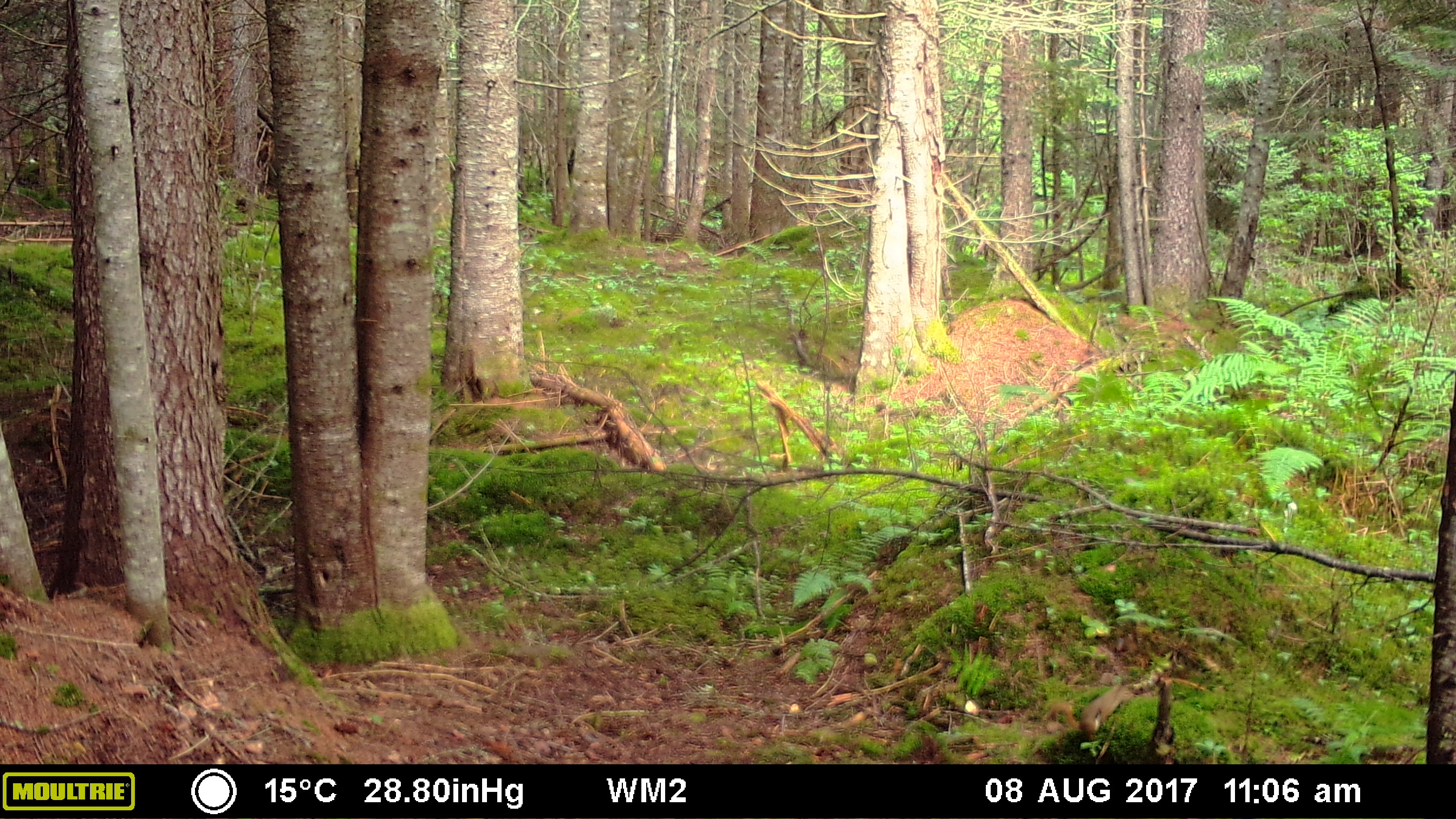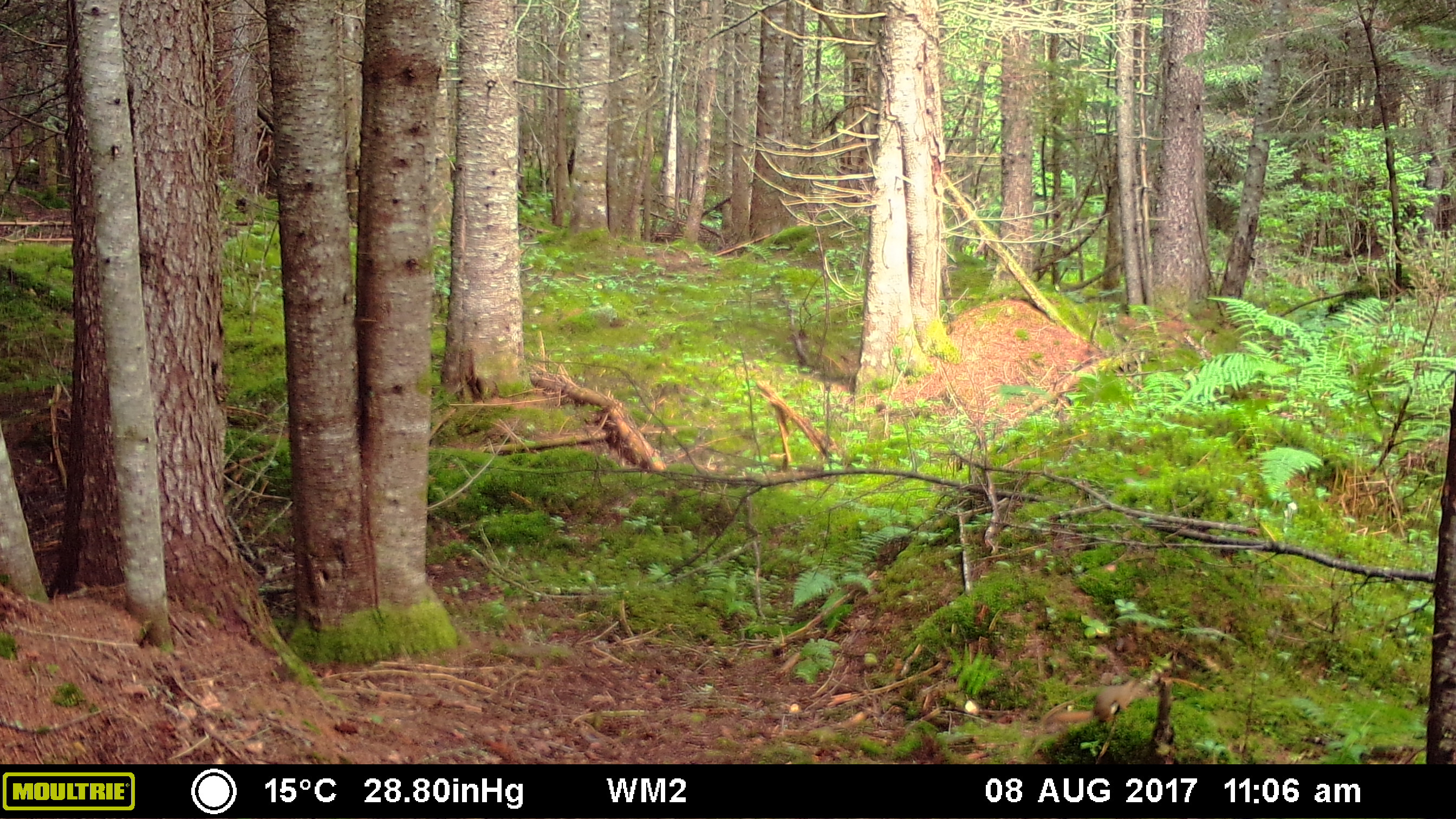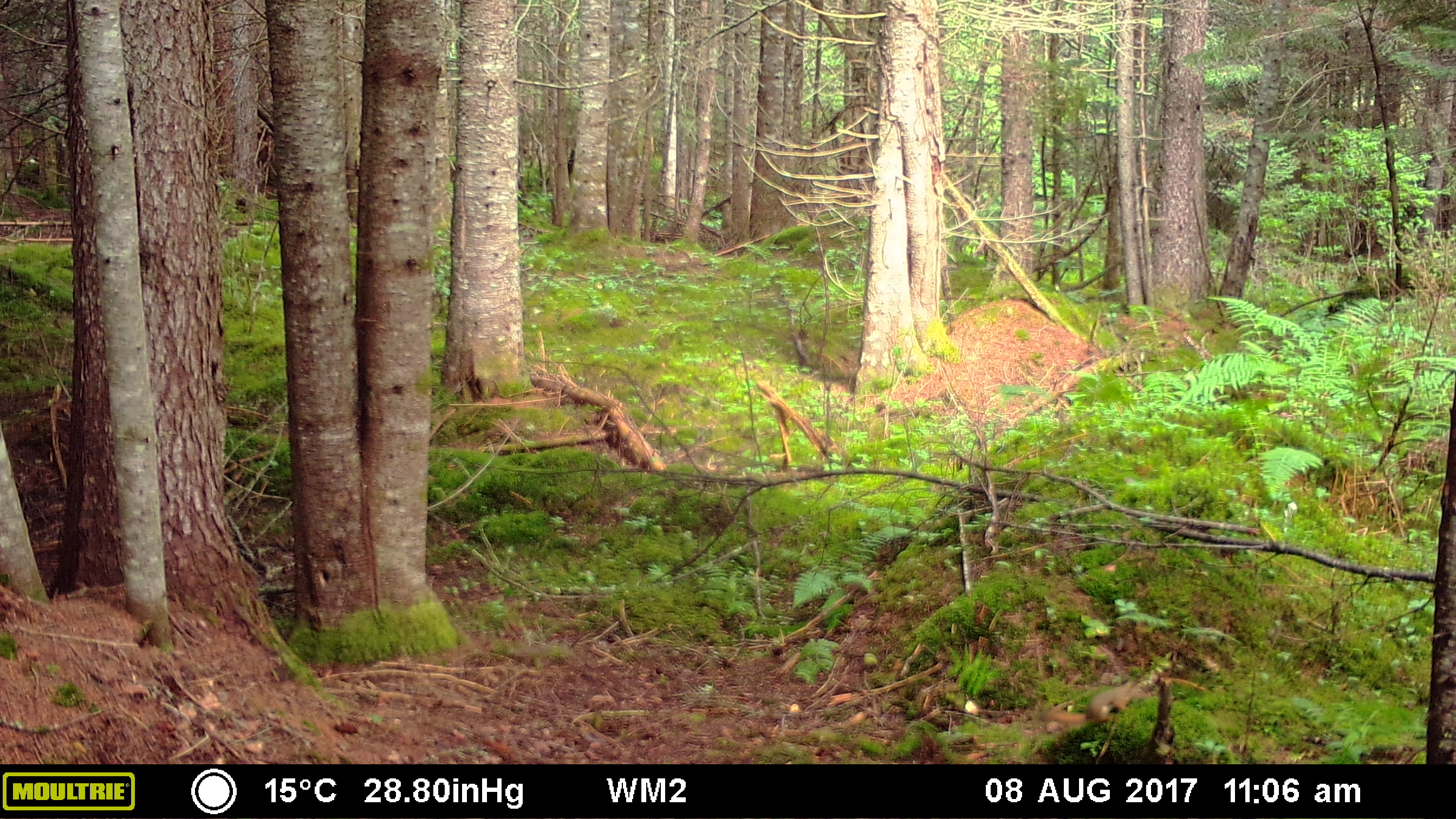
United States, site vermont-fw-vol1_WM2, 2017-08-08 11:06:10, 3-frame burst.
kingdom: Animalia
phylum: Chordata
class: Mammalia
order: Rodentia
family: Sciuridae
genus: Tamiasciurus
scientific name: Tamiasciurus hudsonicus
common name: red squirrel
Red squirrel (Tamiasciurus hudsonicus).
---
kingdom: Animalia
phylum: Chordata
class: Mammalia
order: Rodentia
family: Sciuridae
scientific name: Sciuridae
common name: squirrel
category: squirrel sp.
Squirrel sp. (squirrel) (Sciuridae).